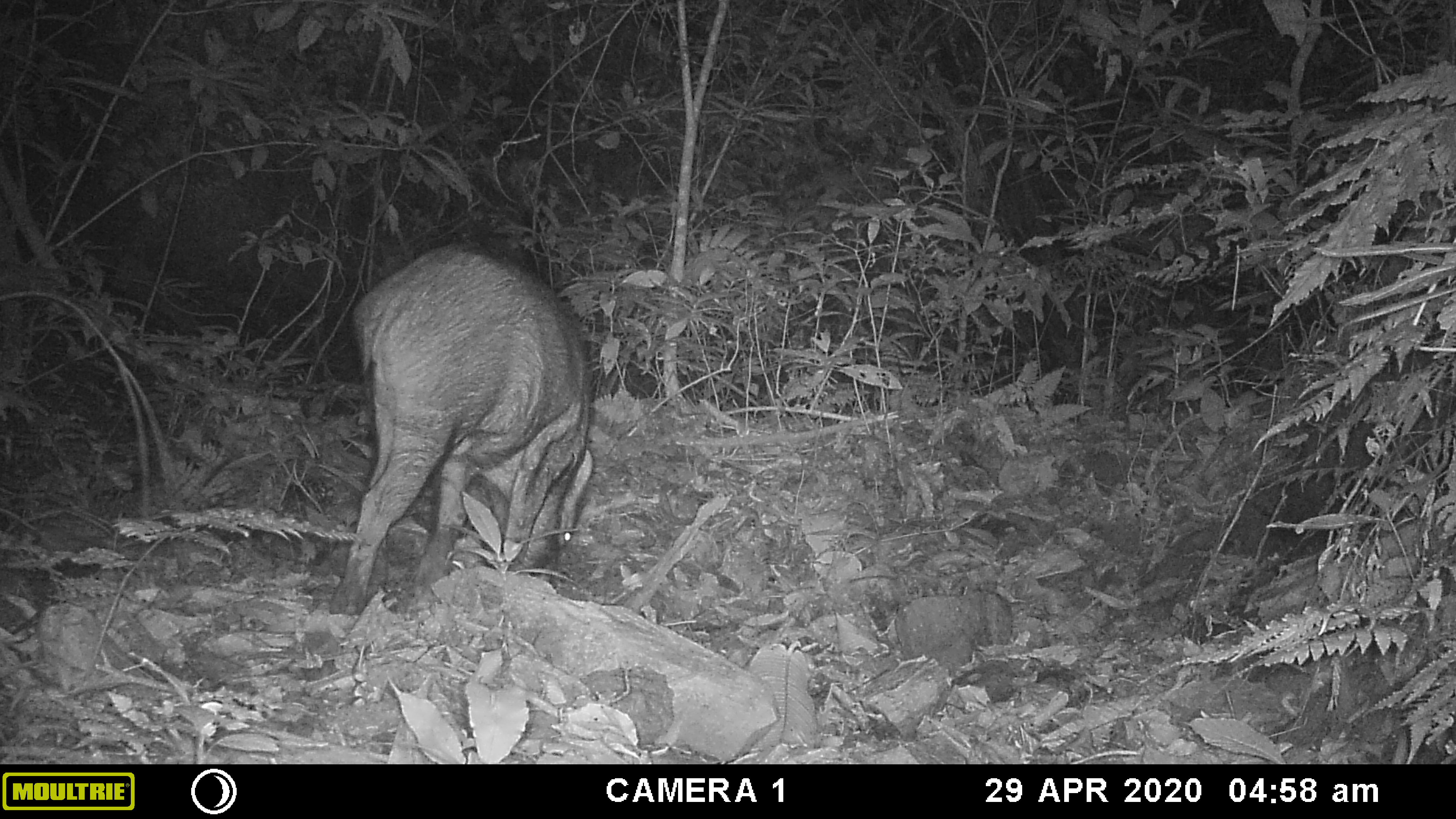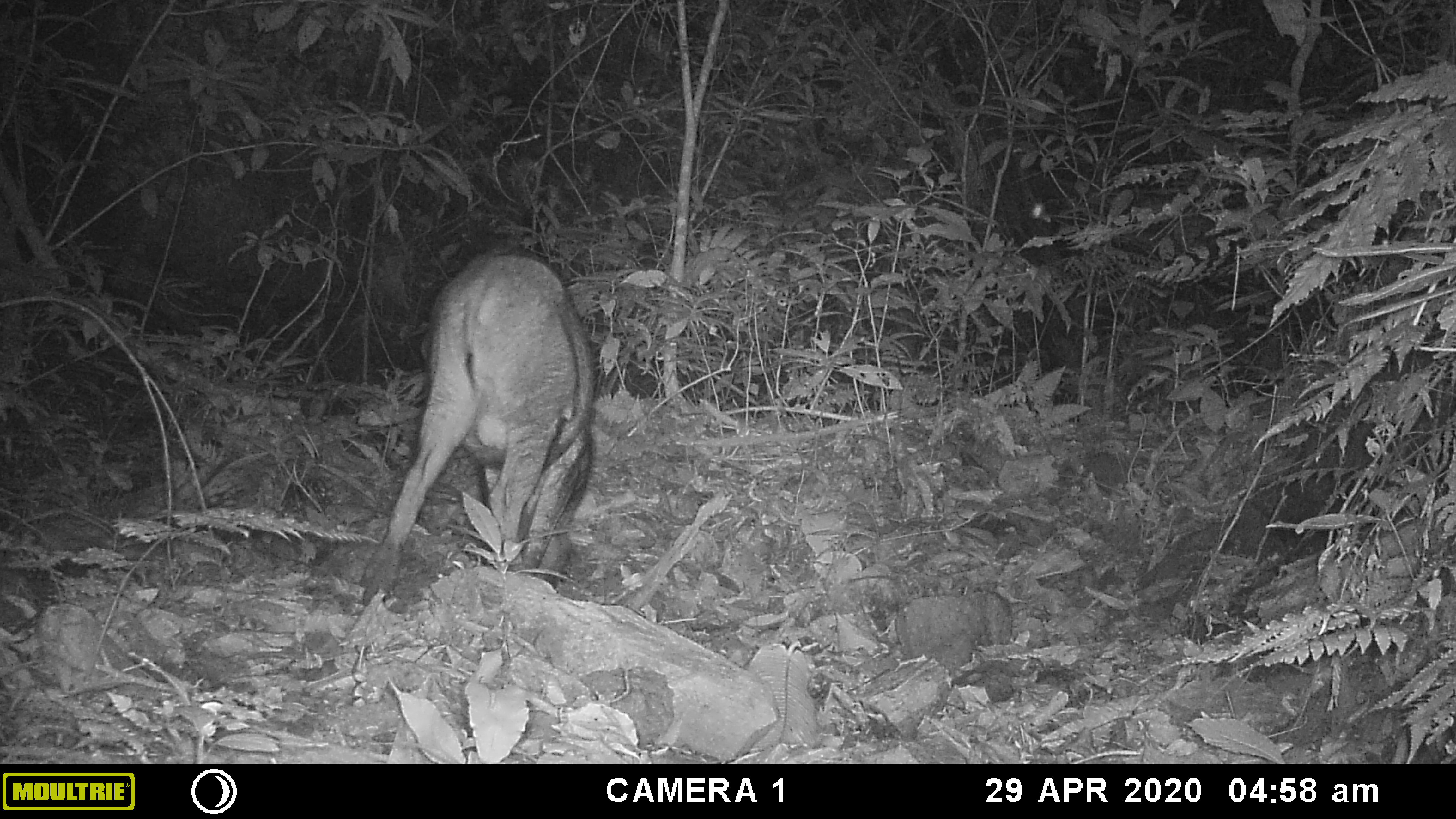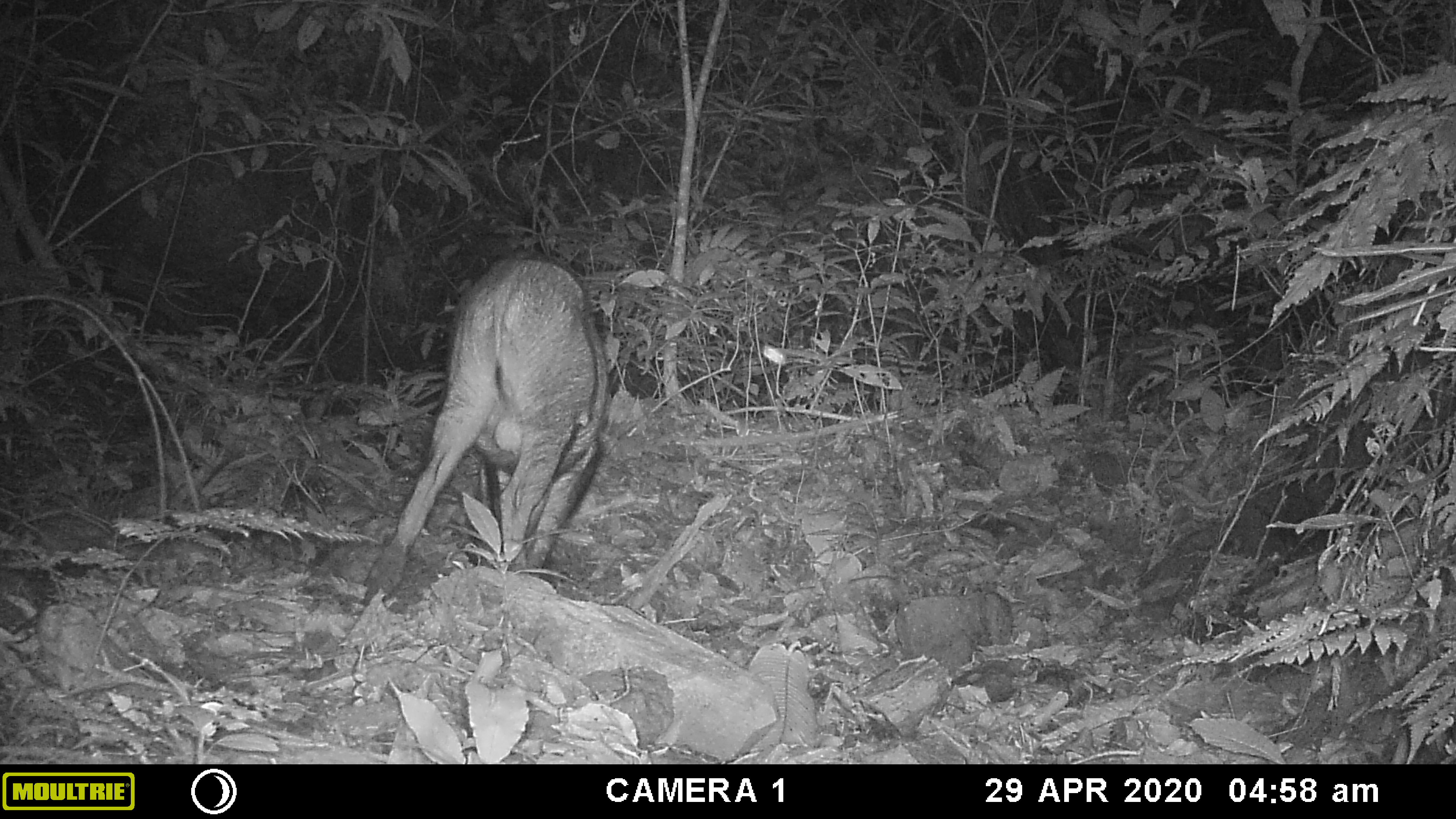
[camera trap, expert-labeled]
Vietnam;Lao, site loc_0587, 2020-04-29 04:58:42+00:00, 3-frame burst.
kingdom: Animalia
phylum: Chordata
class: Mammalia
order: Artiodactyla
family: Suidae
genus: Sus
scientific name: Sus scrofa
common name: eurasian wild pig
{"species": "eurasian wild pig (Sus scrofa)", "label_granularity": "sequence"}